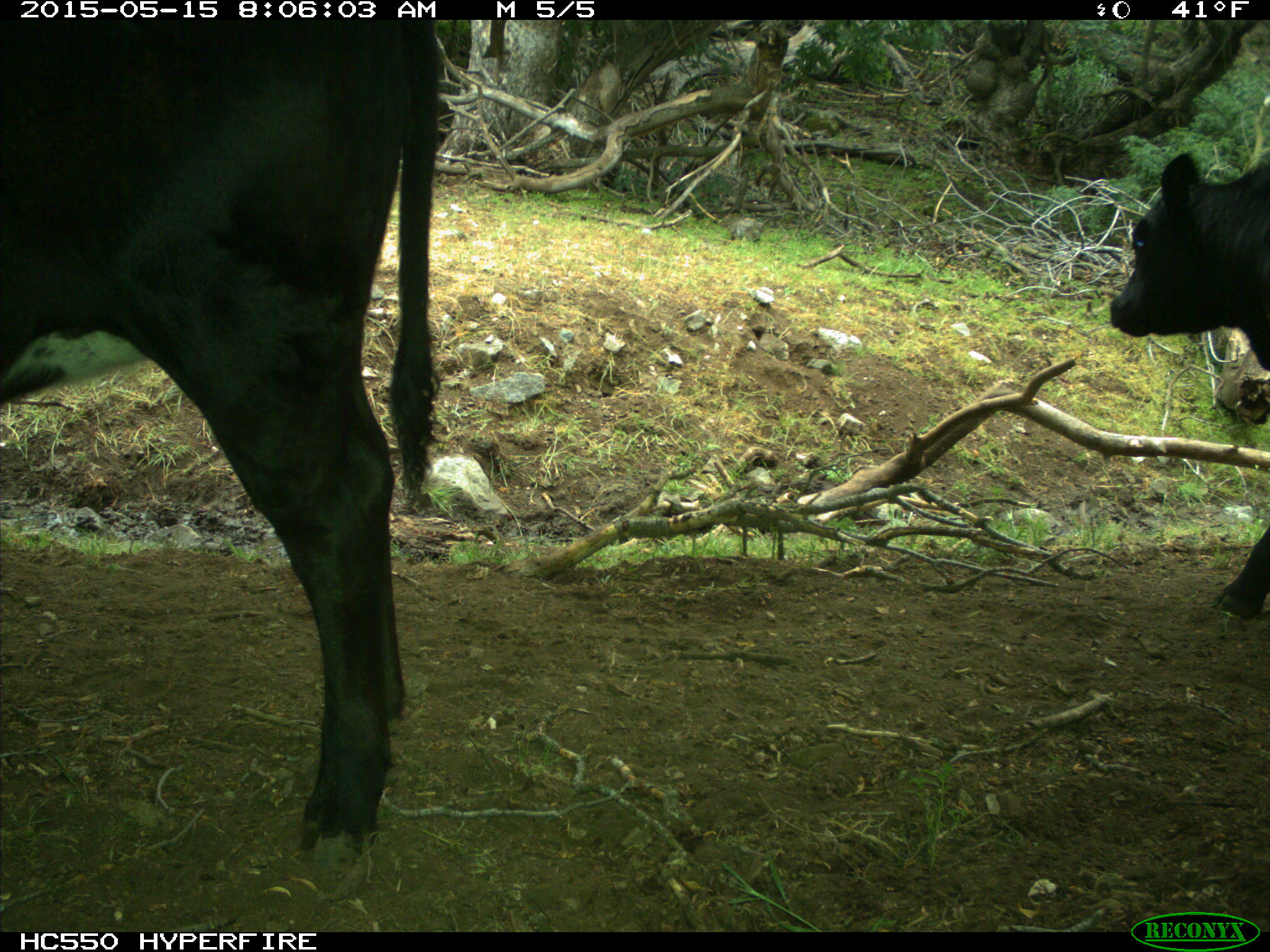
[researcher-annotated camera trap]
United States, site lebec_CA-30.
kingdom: Animalia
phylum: Chordata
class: Mammalia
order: Artiodactyla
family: Bovidae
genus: Bos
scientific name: Bos taurus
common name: domestic cow